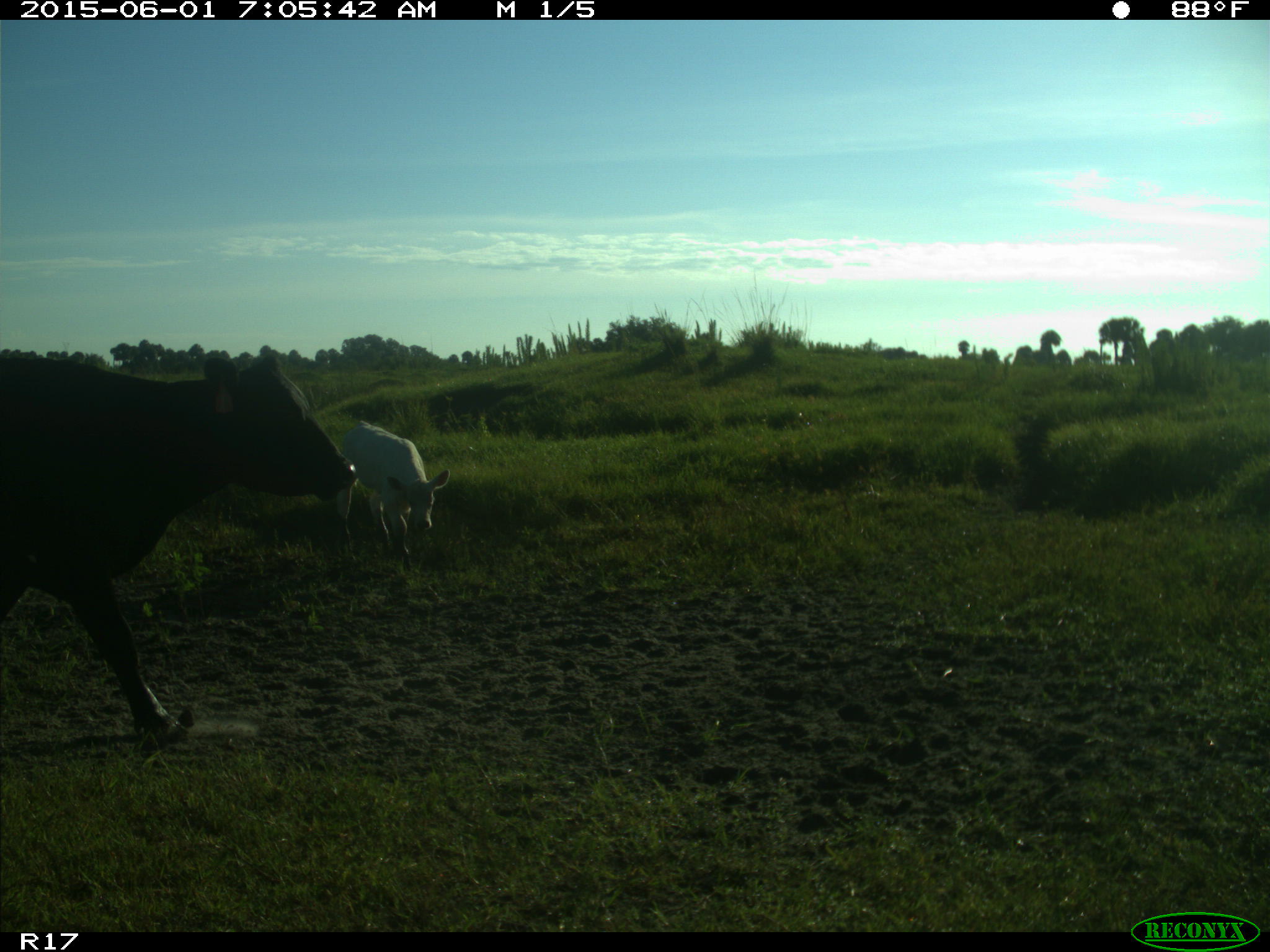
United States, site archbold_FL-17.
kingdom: Animalia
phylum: Chordata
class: Mammalia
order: Artiodactyla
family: Bovidae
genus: Bos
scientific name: Bos taurus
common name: domestic cow